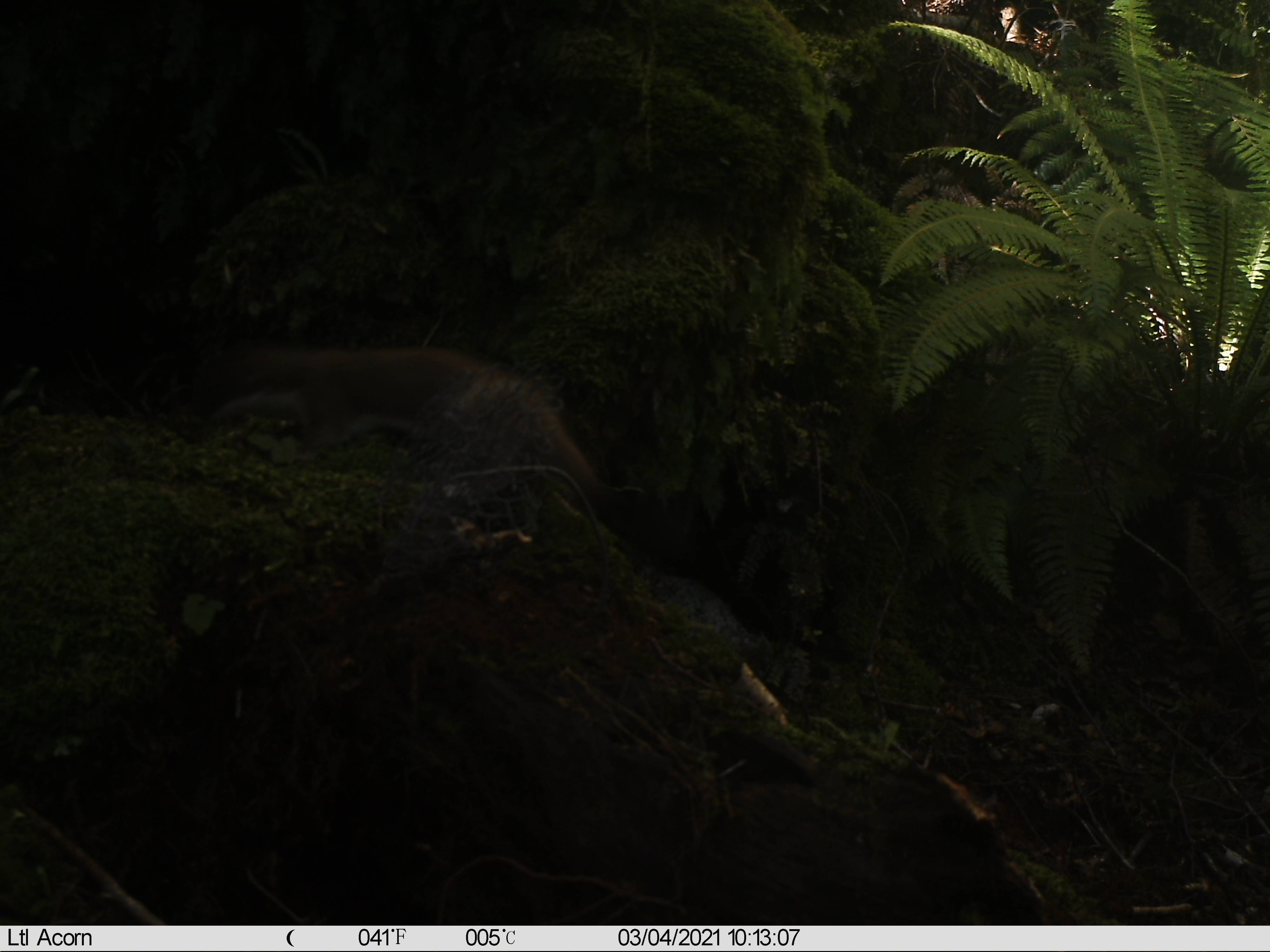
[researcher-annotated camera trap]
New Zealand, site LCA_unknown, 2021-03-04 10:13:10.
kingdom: Animalia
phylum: Chordata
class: Mammalia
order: Carnivora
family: Mustelidae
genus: Mustela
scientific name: Mustela erminea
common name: stoat